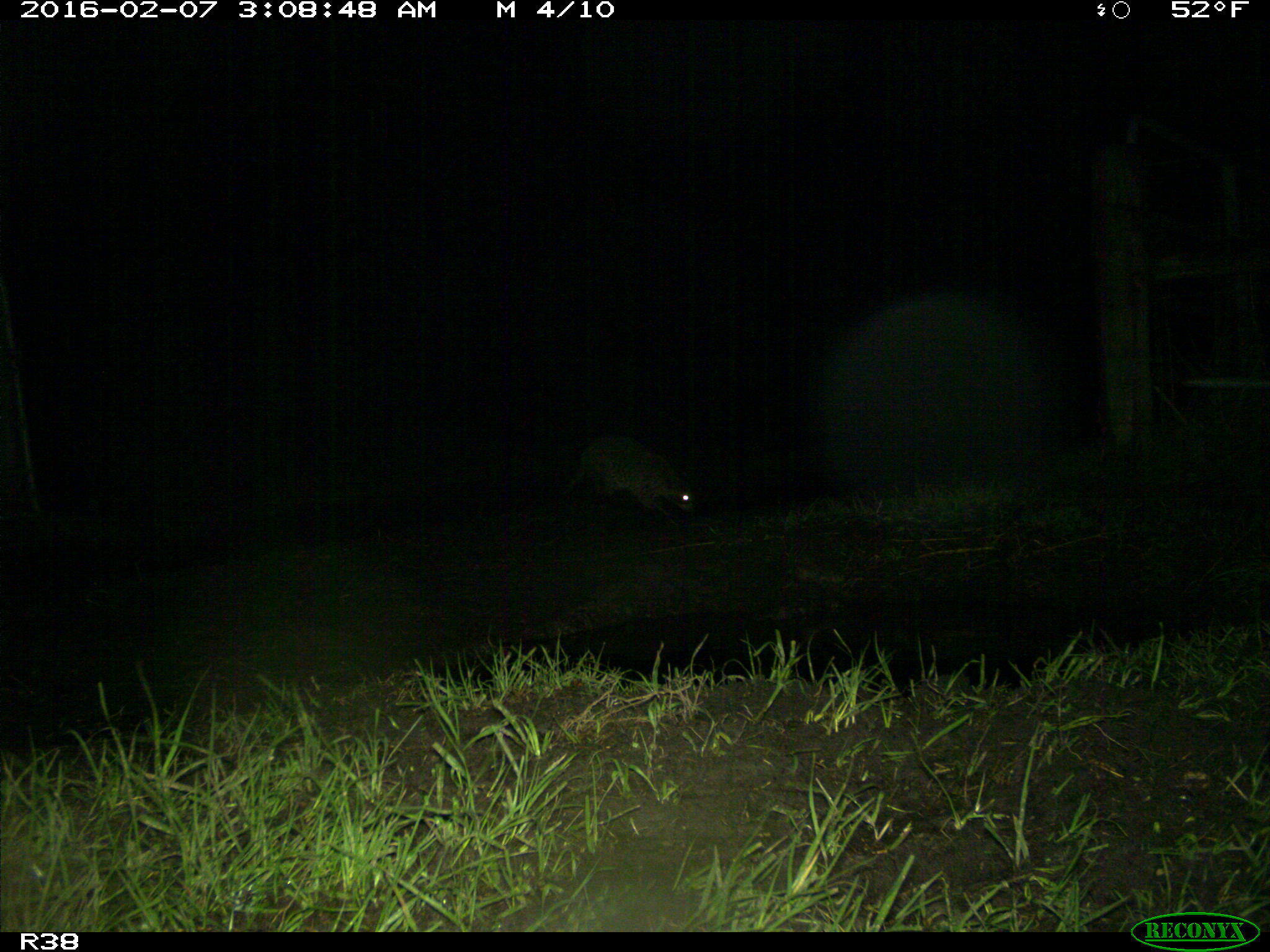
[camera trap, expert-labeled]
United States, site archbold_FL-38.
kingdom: Animalia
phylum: Chordata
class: Mammalia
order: Carnivora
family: Procyonidae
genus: Procyon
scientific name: Procyon lotor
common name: common raccoon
Procyon lotor (common raccoon).